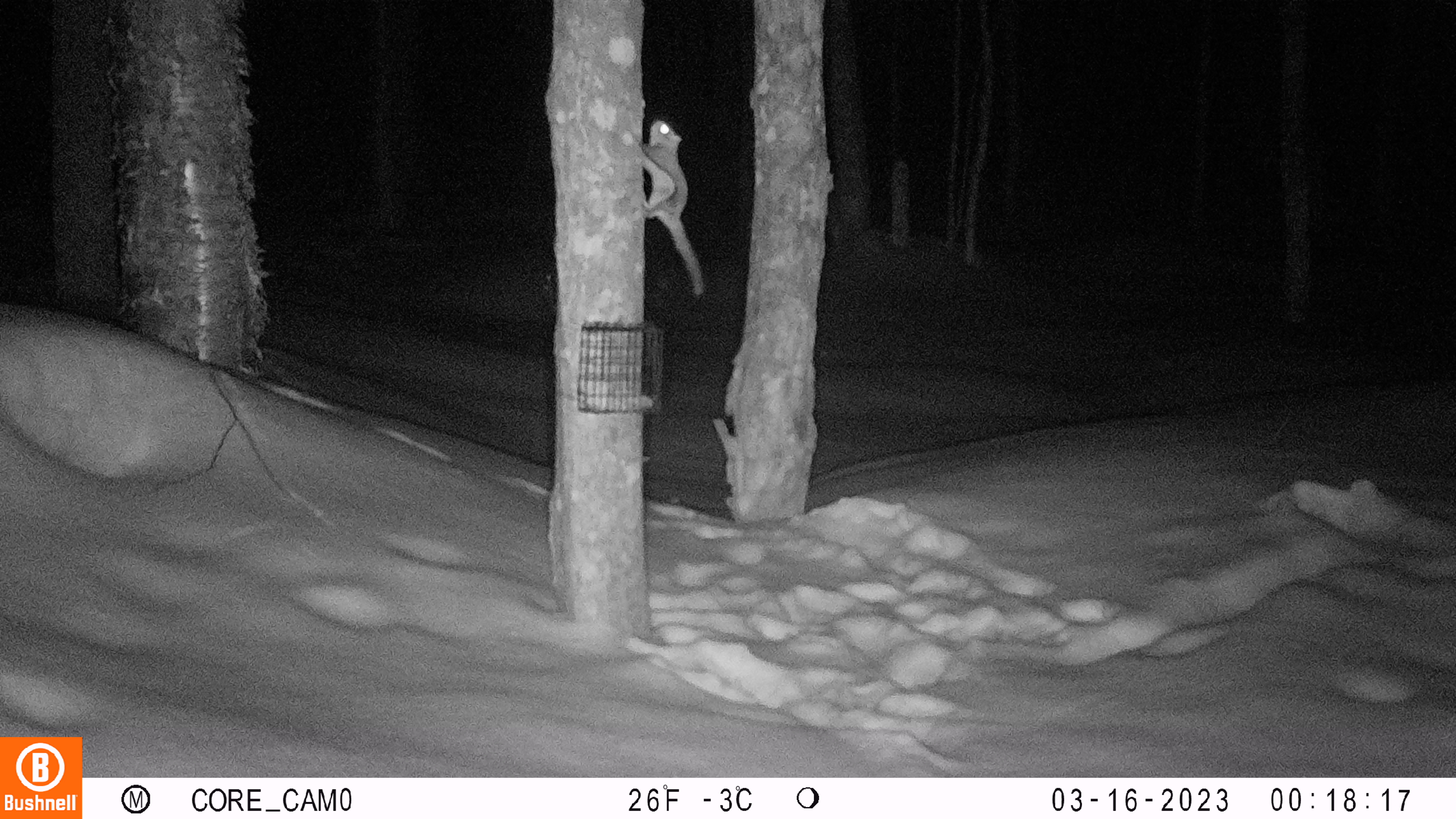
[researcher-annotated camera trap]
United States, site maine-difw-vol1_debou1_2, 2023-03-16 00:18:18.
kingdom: Animalia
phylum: Chordata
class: Mammalia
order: Rodentia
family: Sciuridae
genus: Glaucomys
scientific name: Glaucomys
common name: flying squirrel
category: flying squirrel sp.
Flying squirrel sp. (flying squirrel) (Glaucomys).